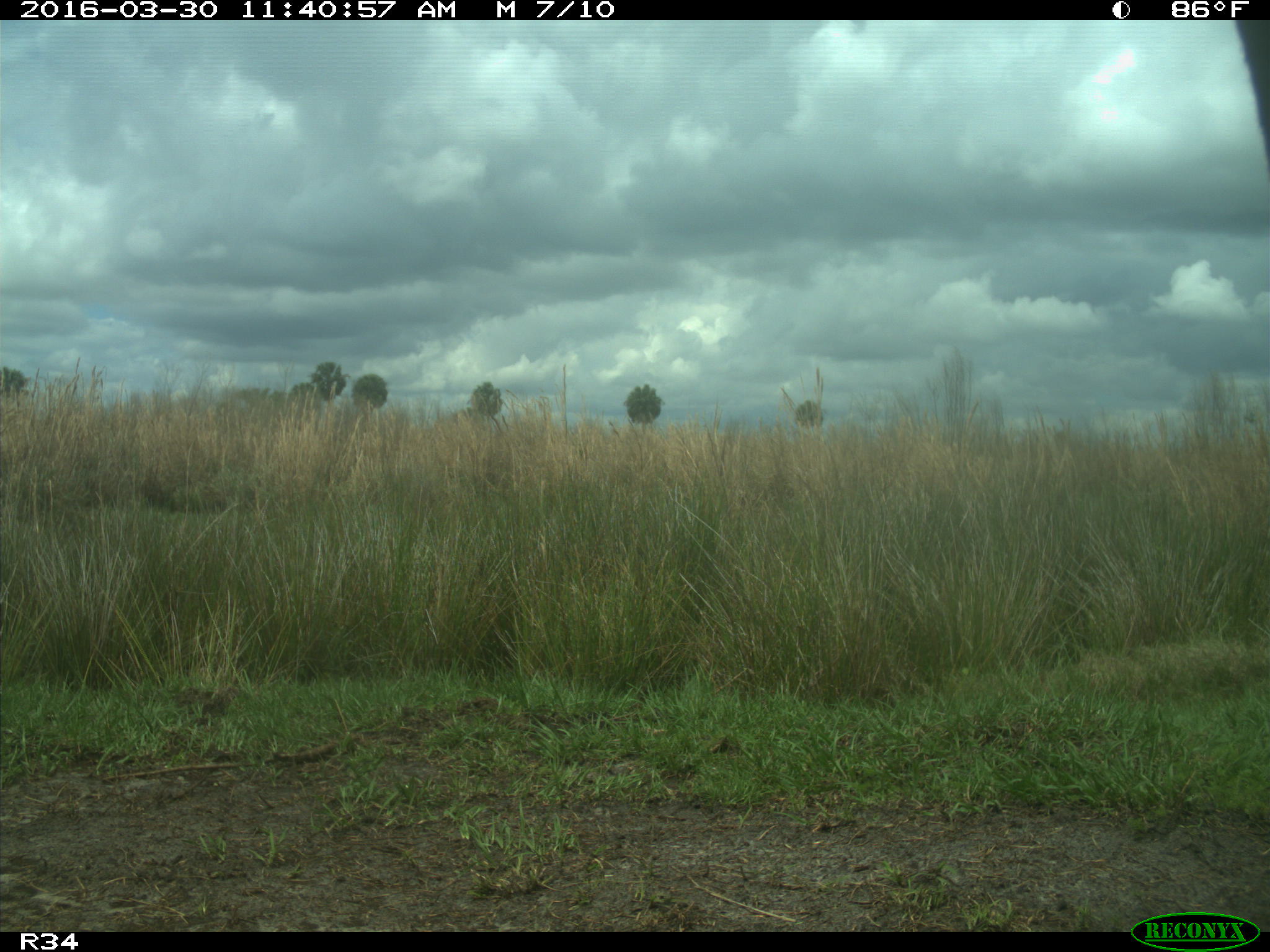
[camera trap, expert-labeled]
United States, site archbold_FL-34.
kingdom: Animalia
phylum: Chordata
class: Mammalia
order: Artiodactyla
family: Bovidae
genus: Bos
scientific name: Bos taurus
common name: domestic cow